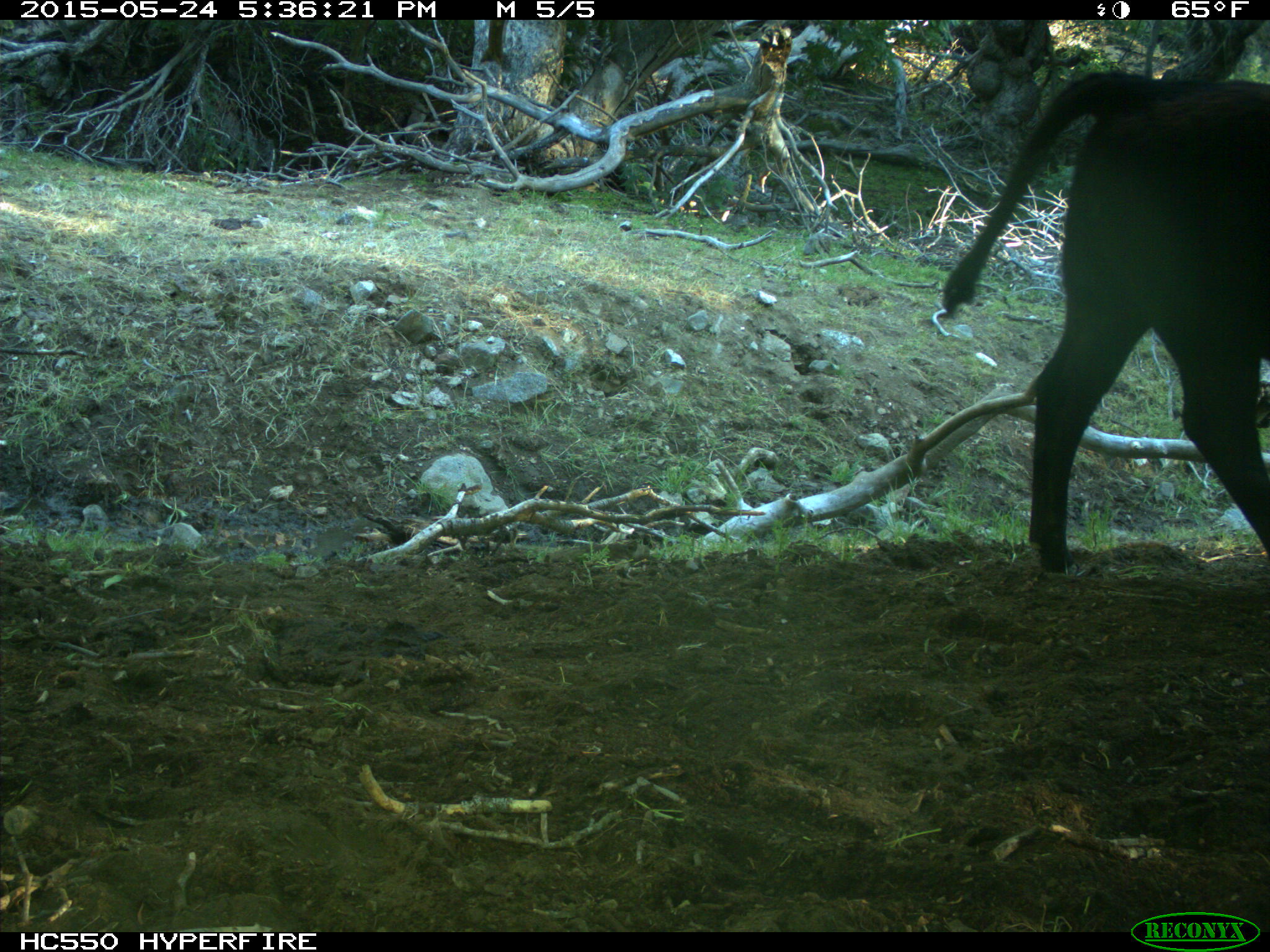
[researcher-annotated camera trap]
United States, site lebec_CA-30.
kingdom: Animalia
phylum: Chordata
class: Mammalia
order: Artiodactyla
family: Bovidae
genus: Bos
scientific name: Bos taurus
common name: domestic cow